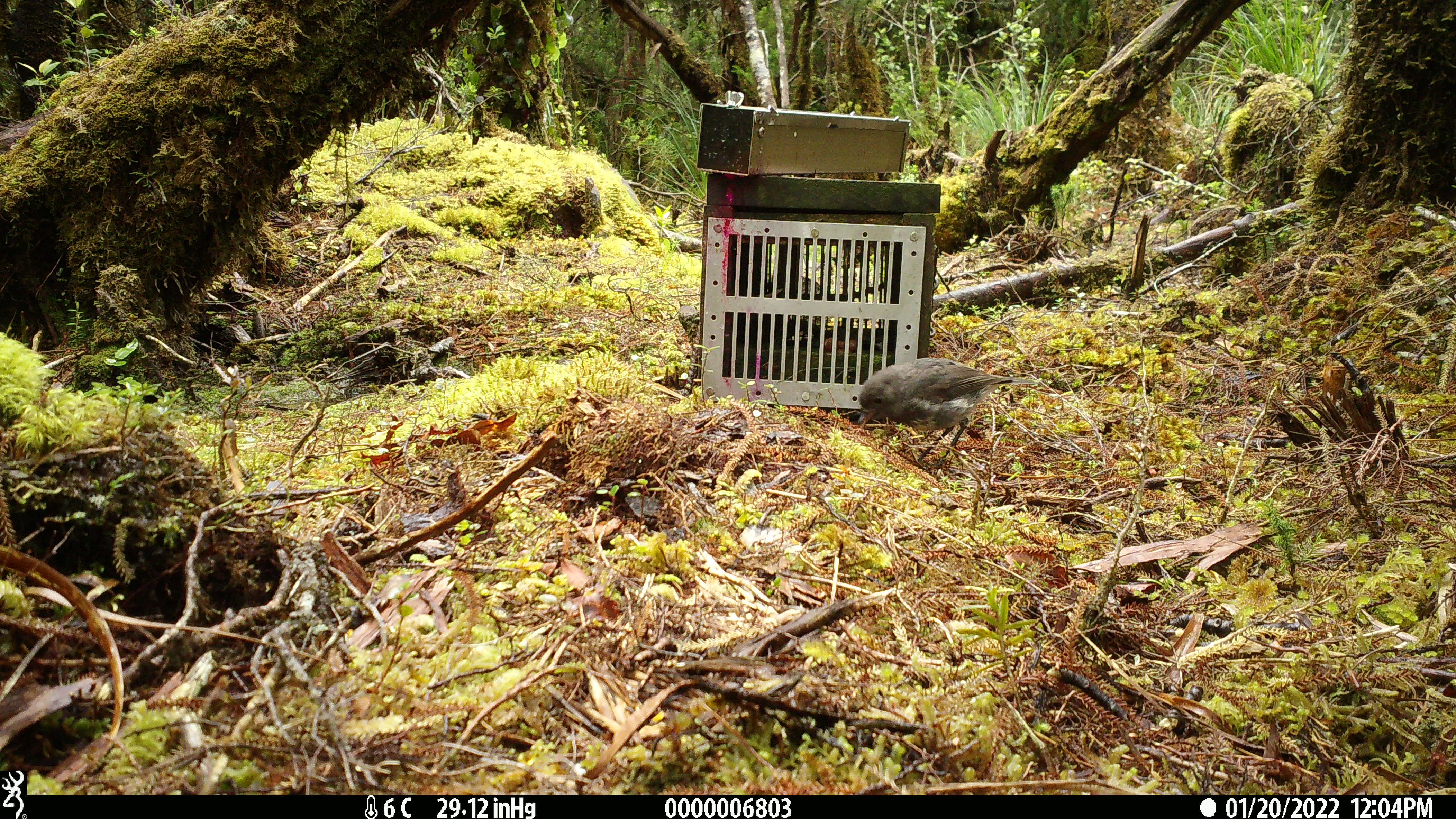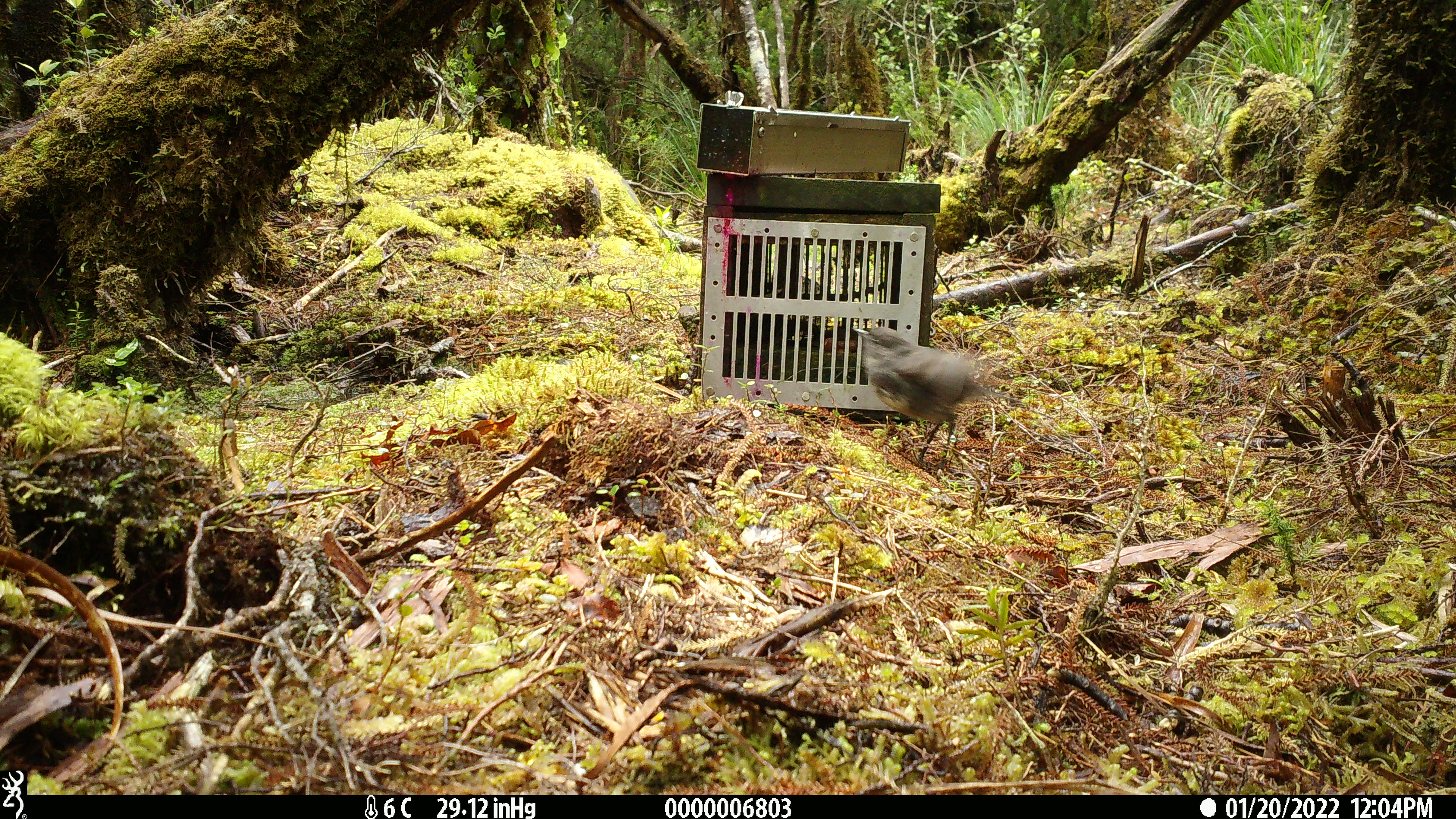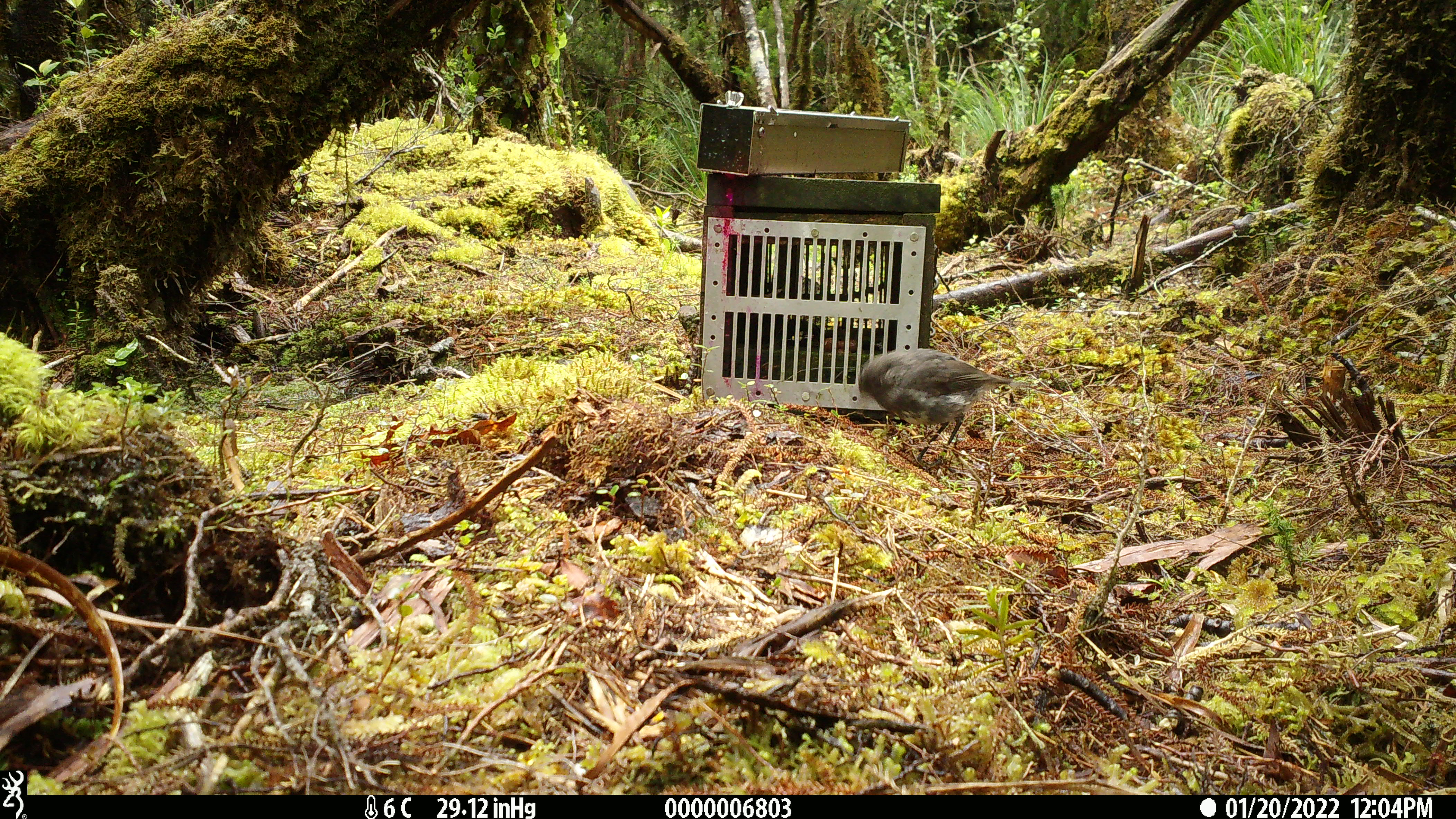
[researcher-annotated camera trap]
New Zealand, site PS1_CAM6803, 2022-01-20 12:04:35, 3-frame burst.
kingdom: Animalia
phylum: Chordata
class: Aves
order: Passeriformes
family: Petroicidae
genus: Petroica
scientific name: Petroica australis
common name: new zealand robin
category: robin